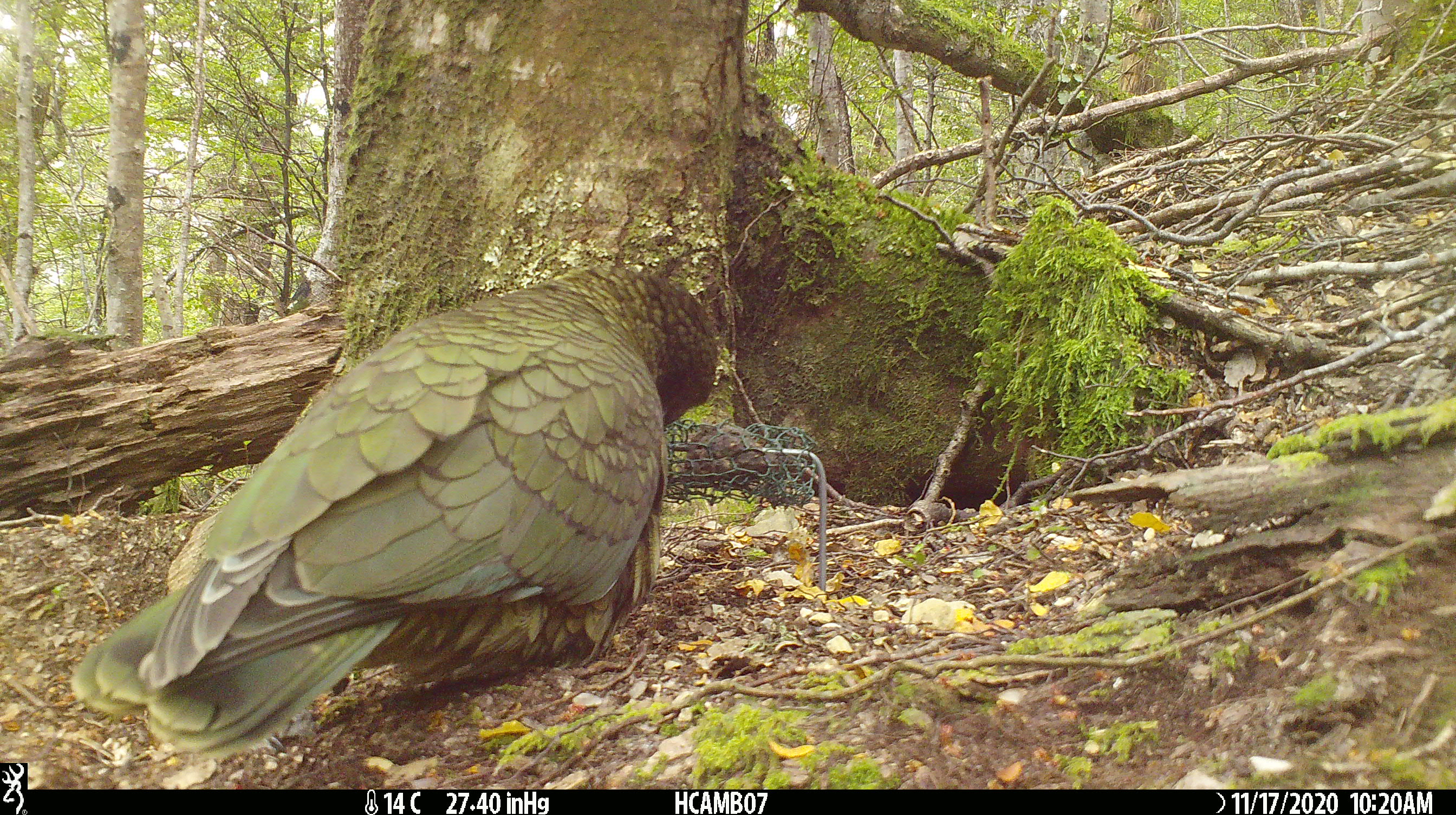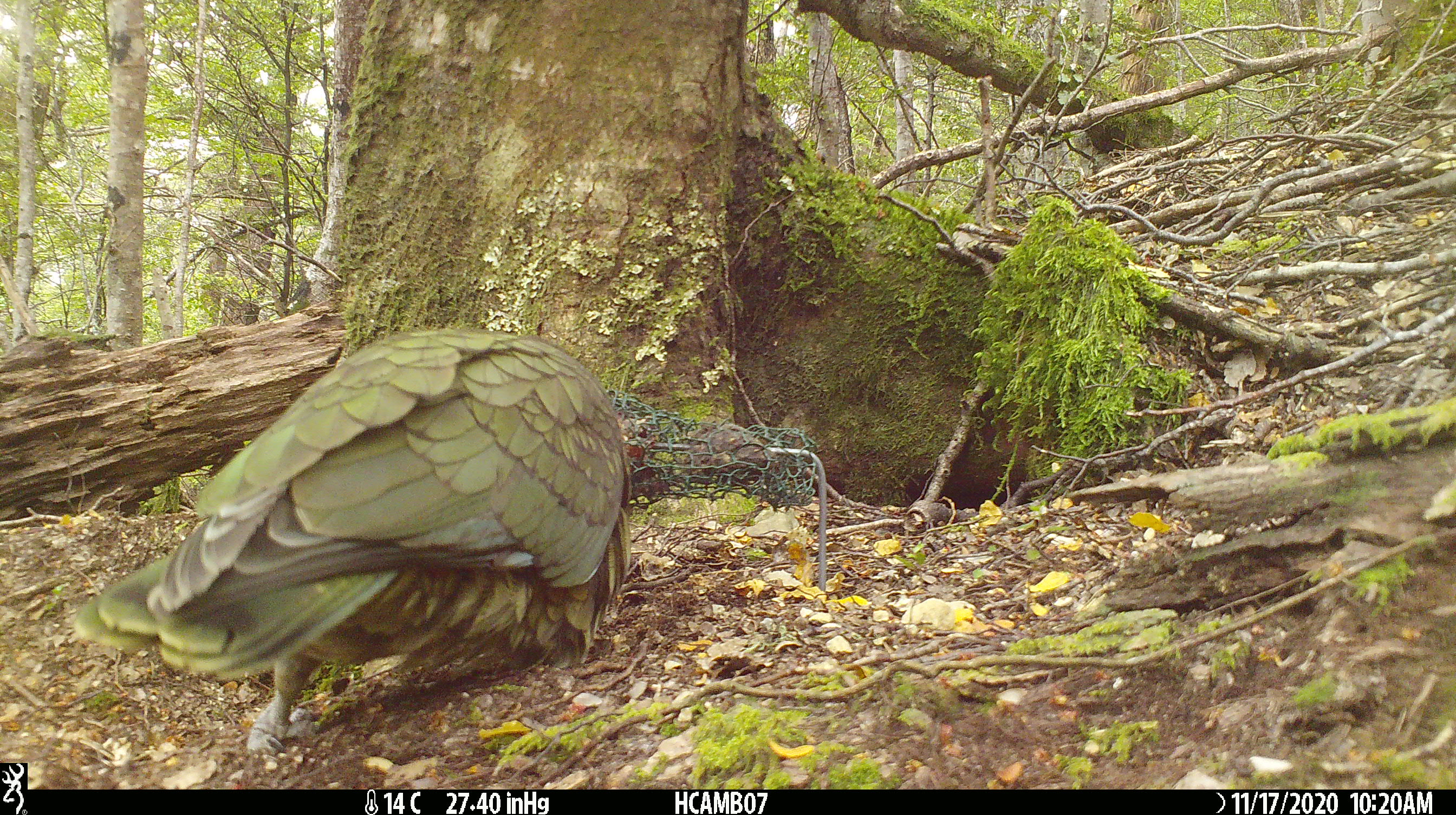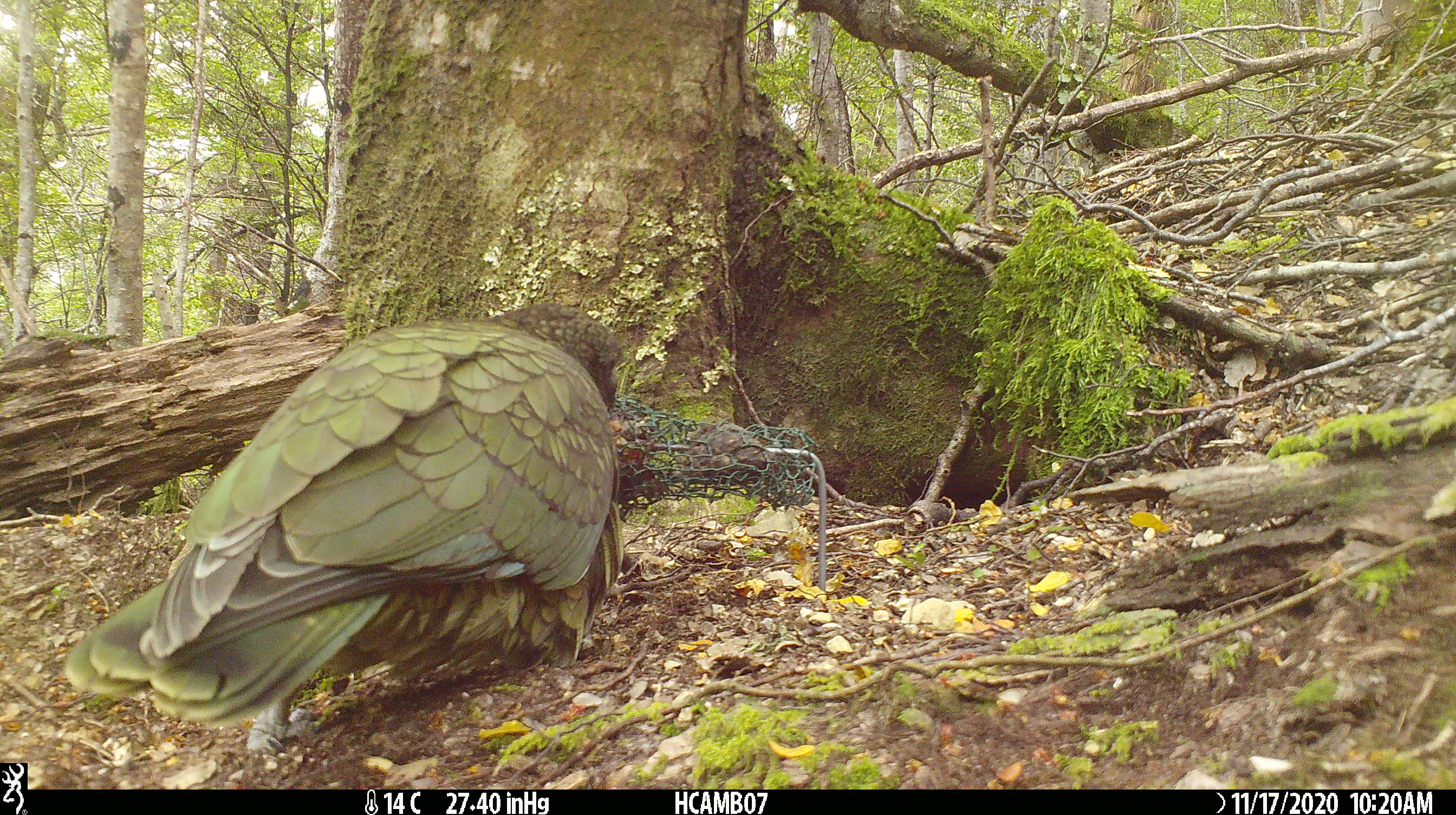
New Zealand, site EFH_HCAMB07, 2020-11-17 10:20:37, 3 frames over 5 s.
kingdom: Animalia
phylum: Chordata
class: Aves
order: Psittaciformes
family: Strigopidae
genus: Nestor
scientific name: Nestor notabilis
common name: kea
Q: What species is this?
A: Kea (Nestor notabilis).